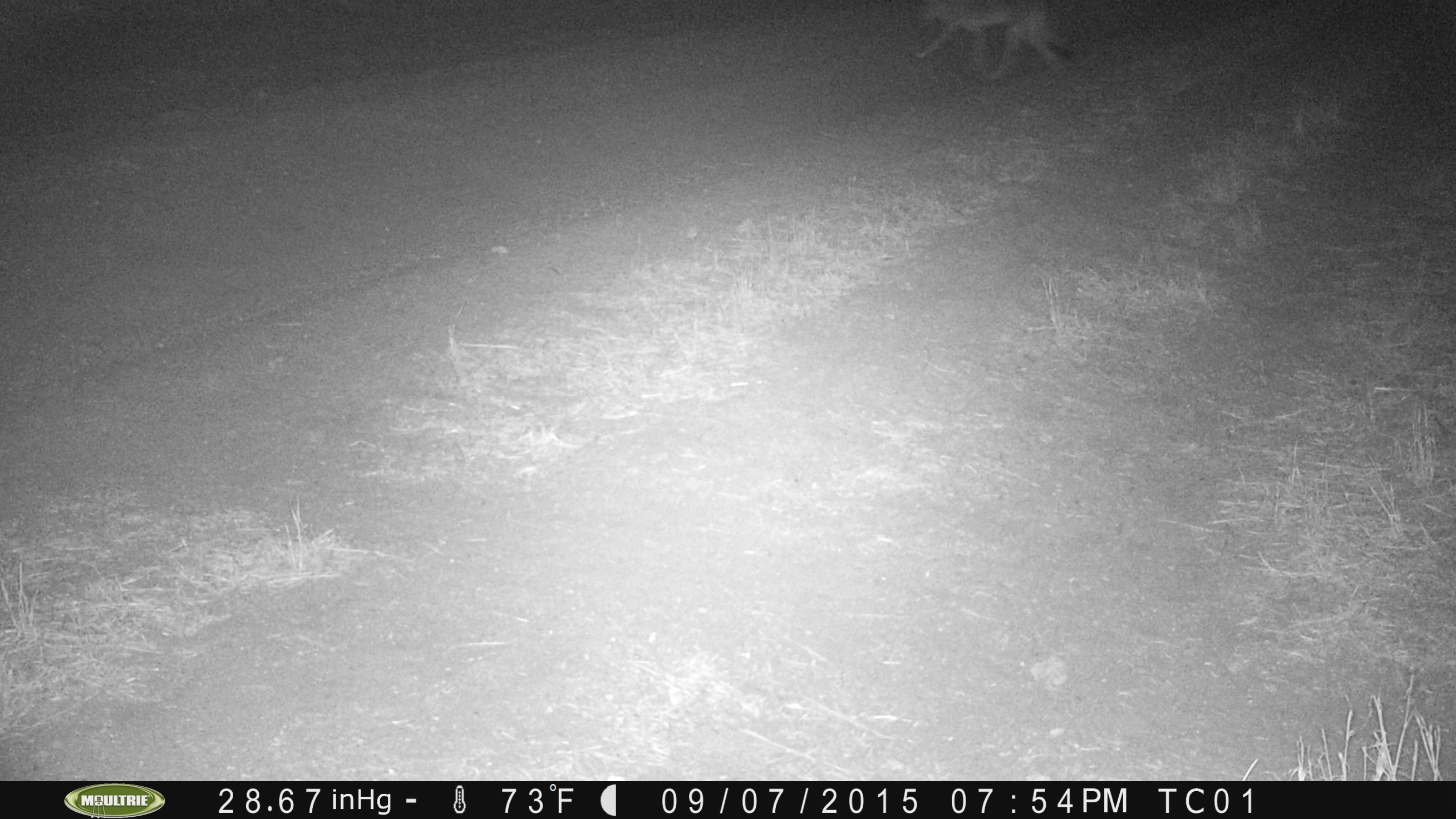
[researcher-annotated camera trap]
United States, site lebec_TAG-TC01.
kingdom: Animalia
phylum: Chordata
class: Mammalia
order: Carnivora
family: Canidae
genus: Canis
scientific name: Canis latrans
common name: coyote